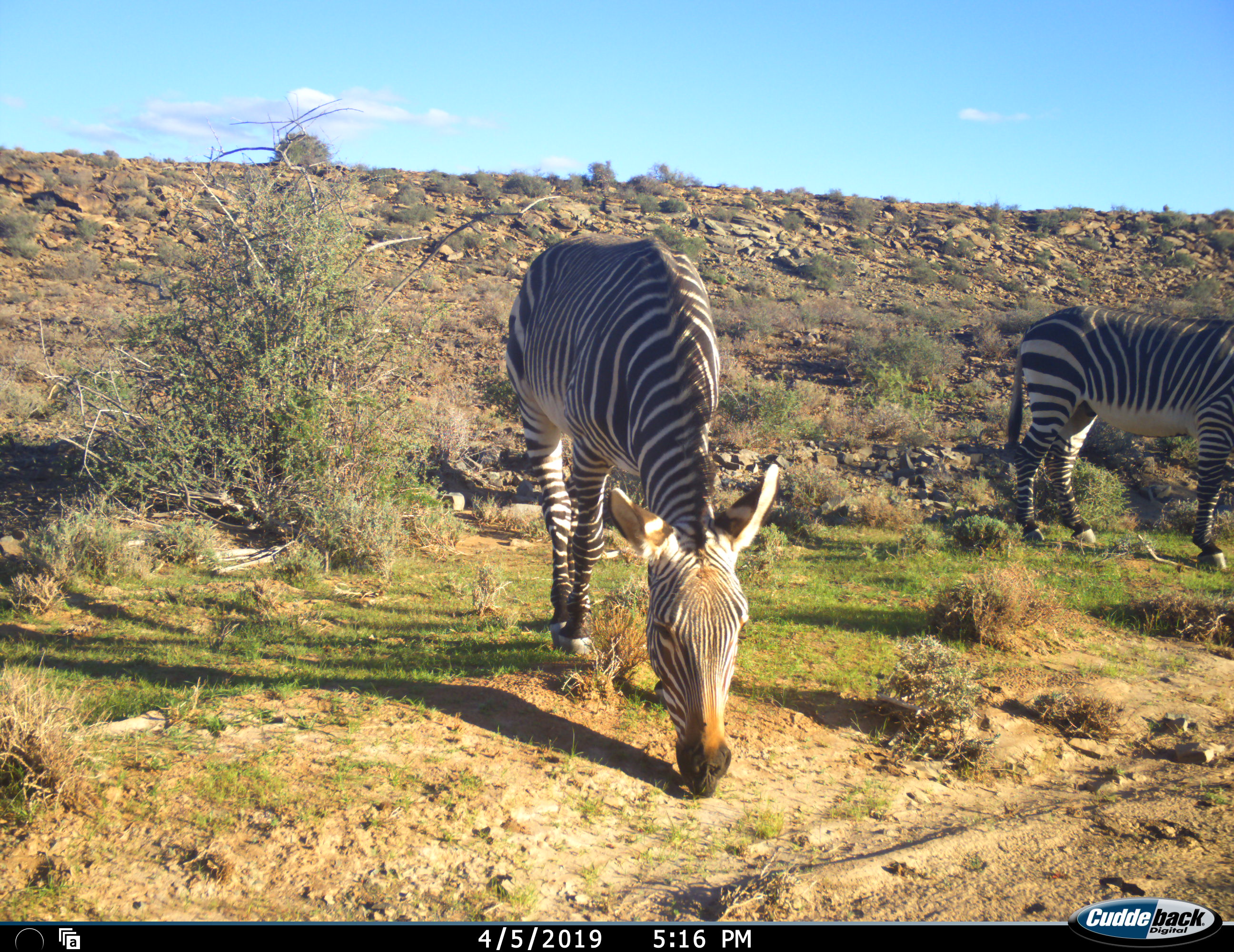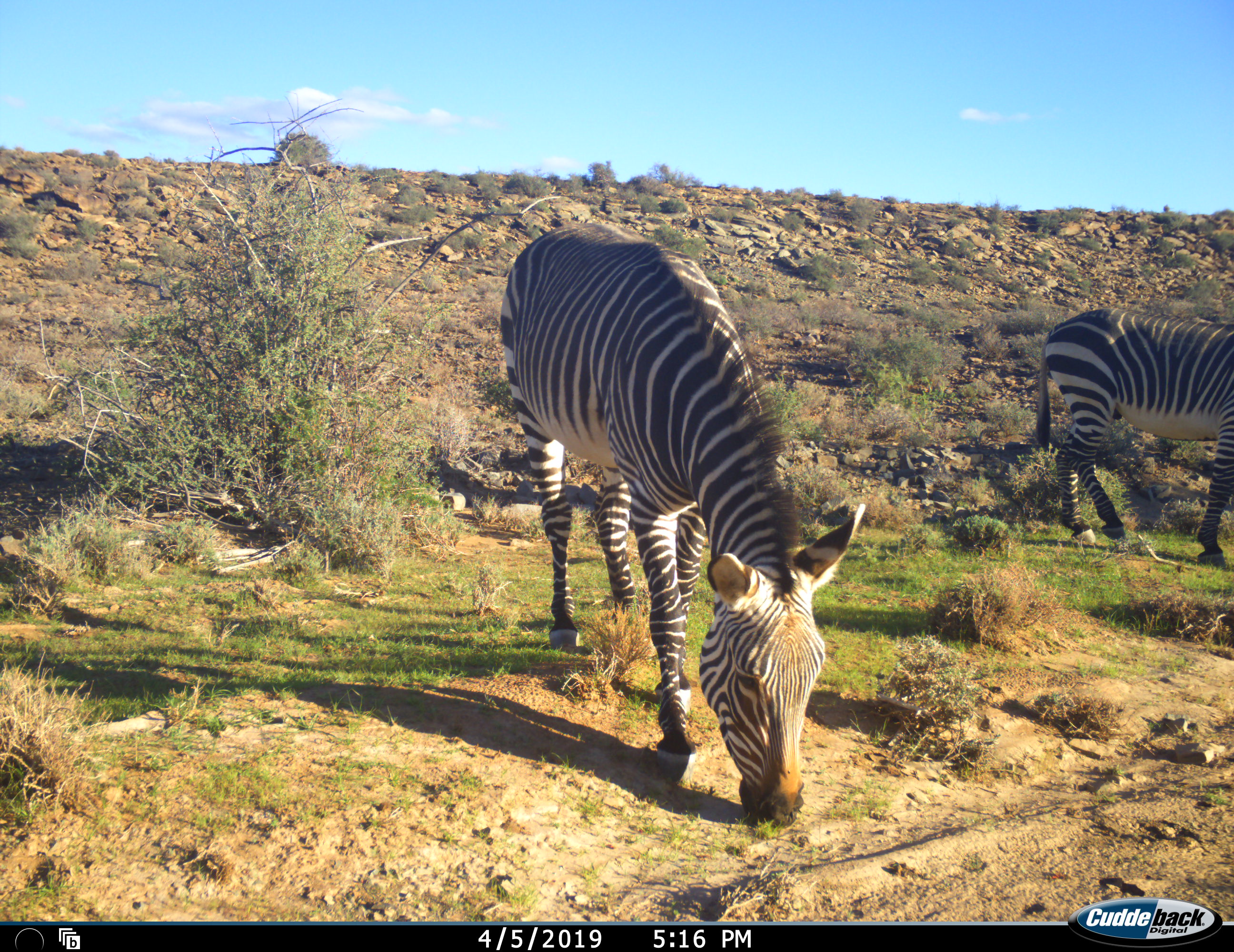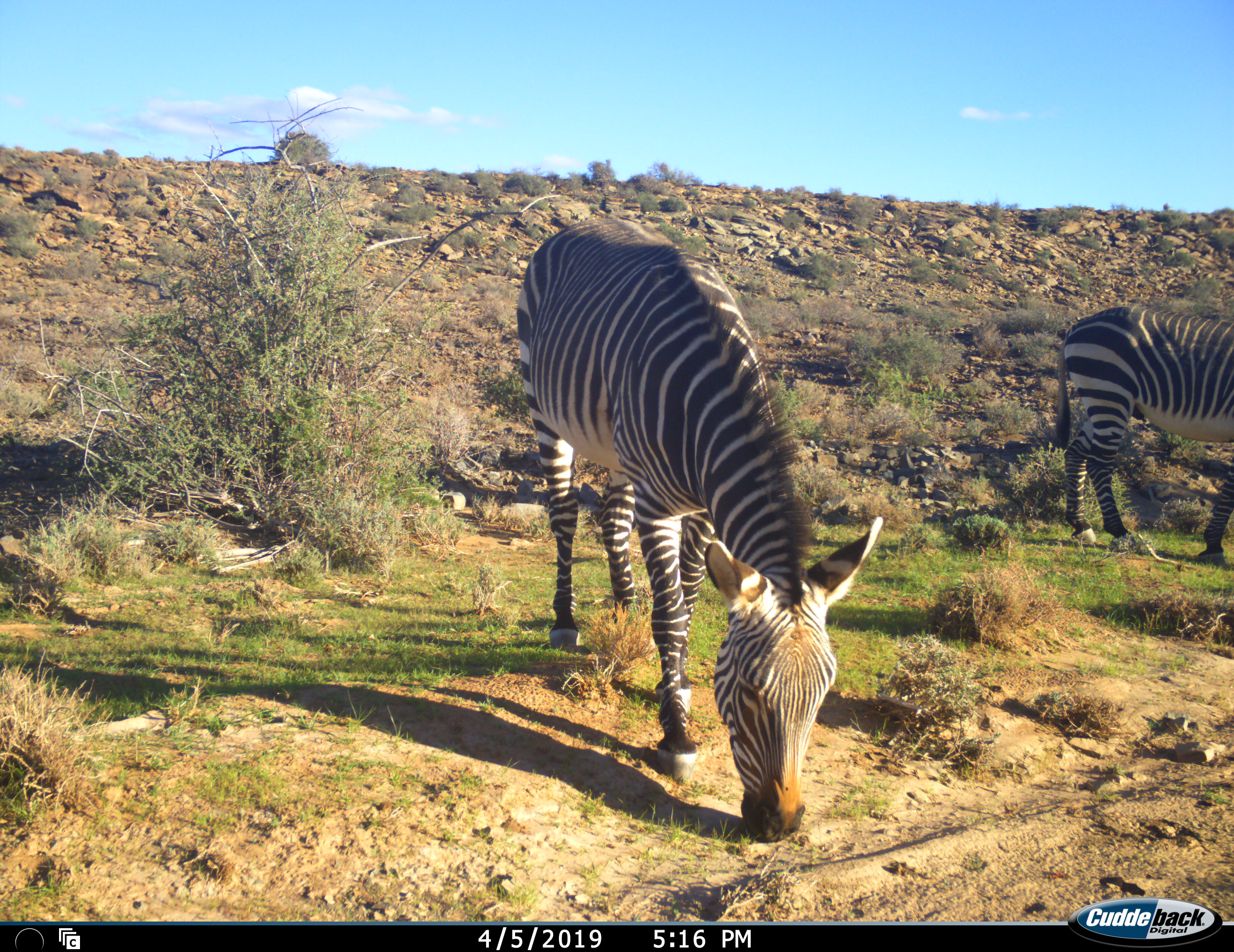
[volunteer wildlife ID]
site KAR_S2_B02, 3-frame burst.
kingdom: Animalia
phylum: Chordata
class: Mammalia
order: Perissodactyla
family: Equidae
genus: Equus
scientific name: Equus zebra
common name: mountain zebra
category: zebramountain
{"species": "zebramountain (mountain zebra) (Equus zebra)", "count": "2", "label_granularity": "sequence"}